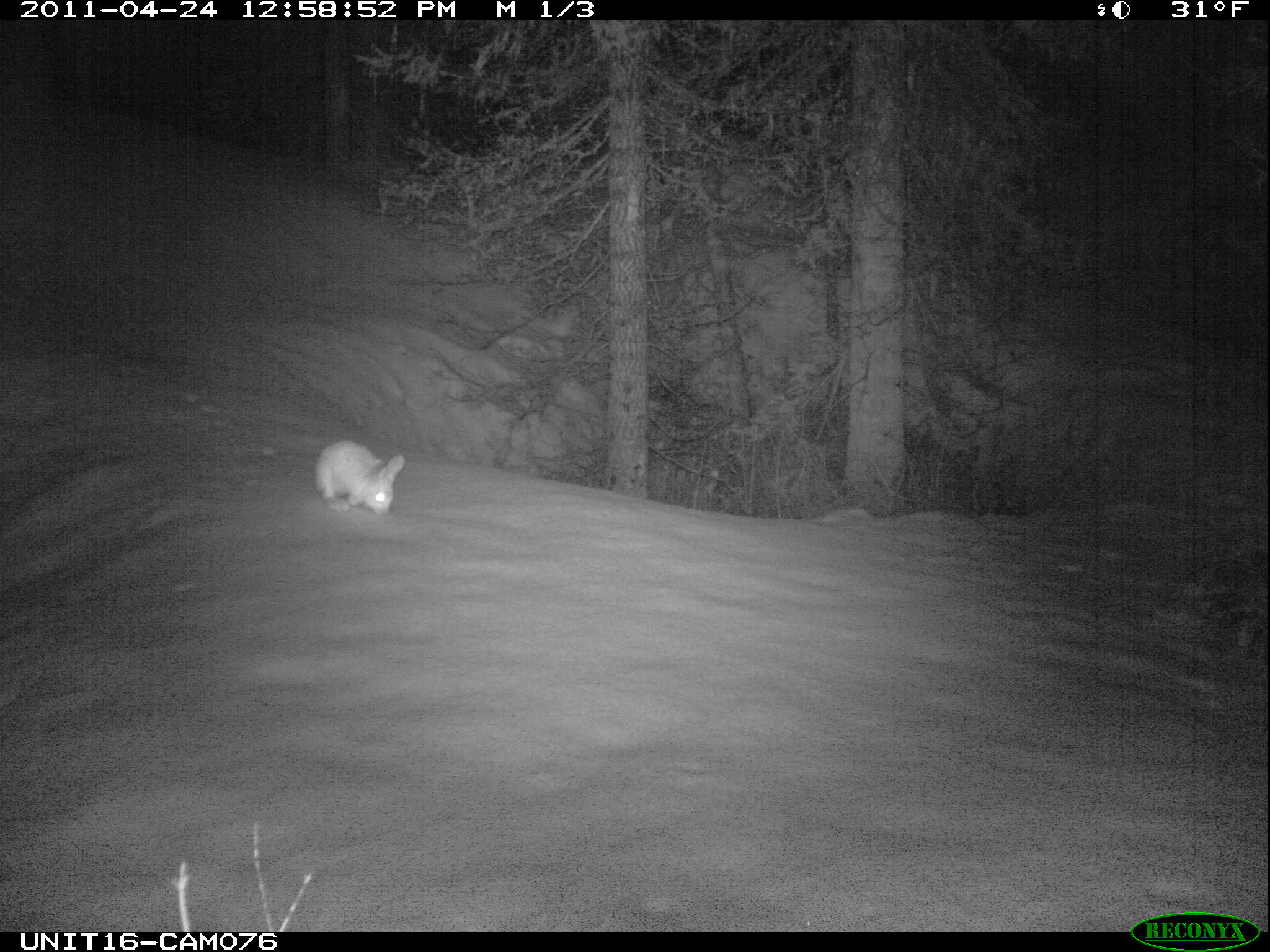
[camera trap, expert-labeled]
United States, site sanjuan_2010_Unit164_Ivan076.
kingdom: Animalia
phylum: Chordata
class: Mammalia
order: Lagomorpha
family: Leporidae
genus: Lepus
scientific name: Lepus americanus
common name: snowshoe hare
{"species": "Lepus americanus (snowshoe hare)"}